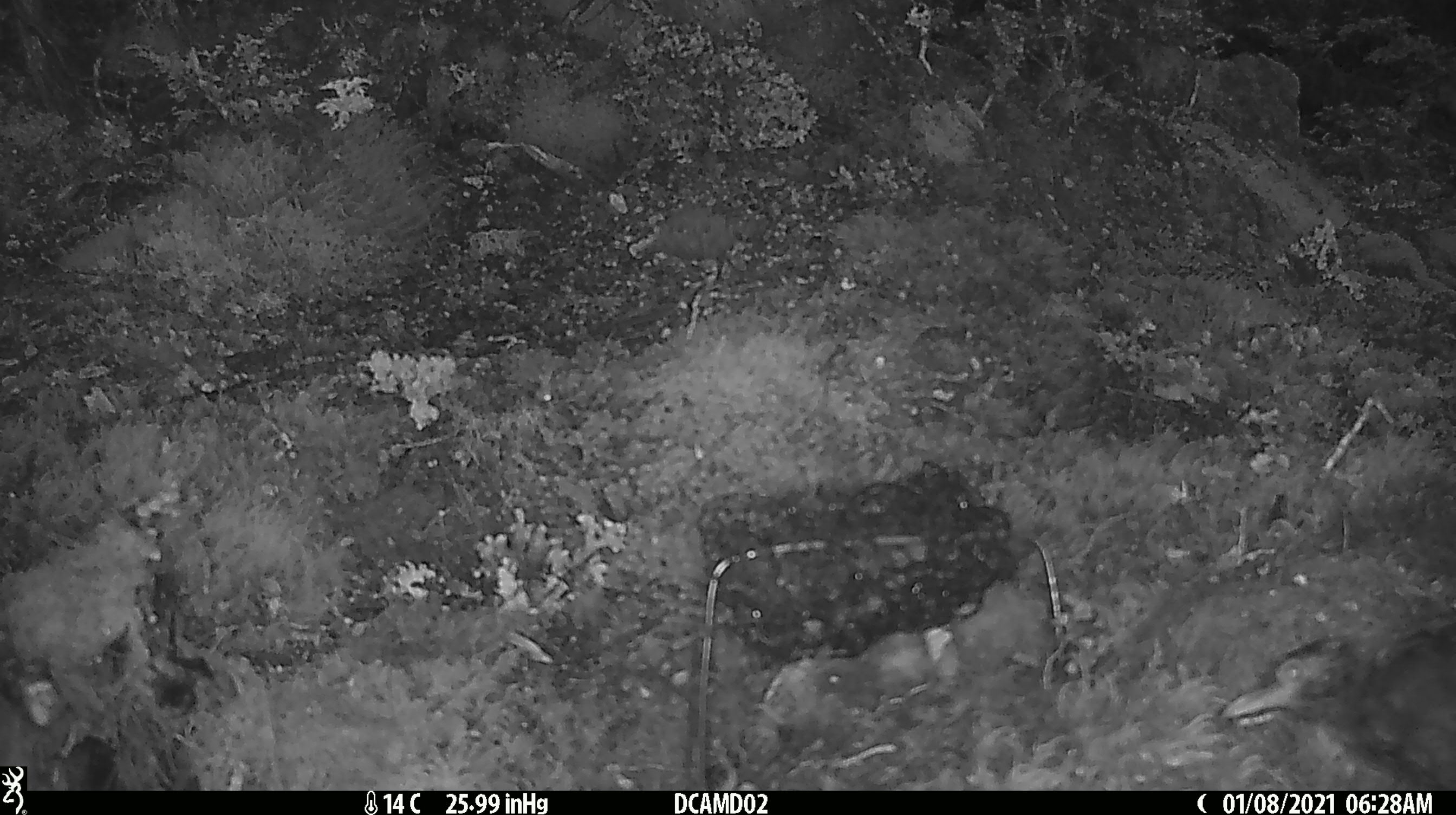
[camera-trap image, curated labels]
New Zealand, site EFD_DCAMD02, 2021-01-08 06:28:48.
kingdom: Animalia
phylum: Chordata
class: Aves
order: Passeriformes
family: Turdidae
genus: Turdus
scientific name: Turdus merula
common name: eurasian blackbird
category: blackbird